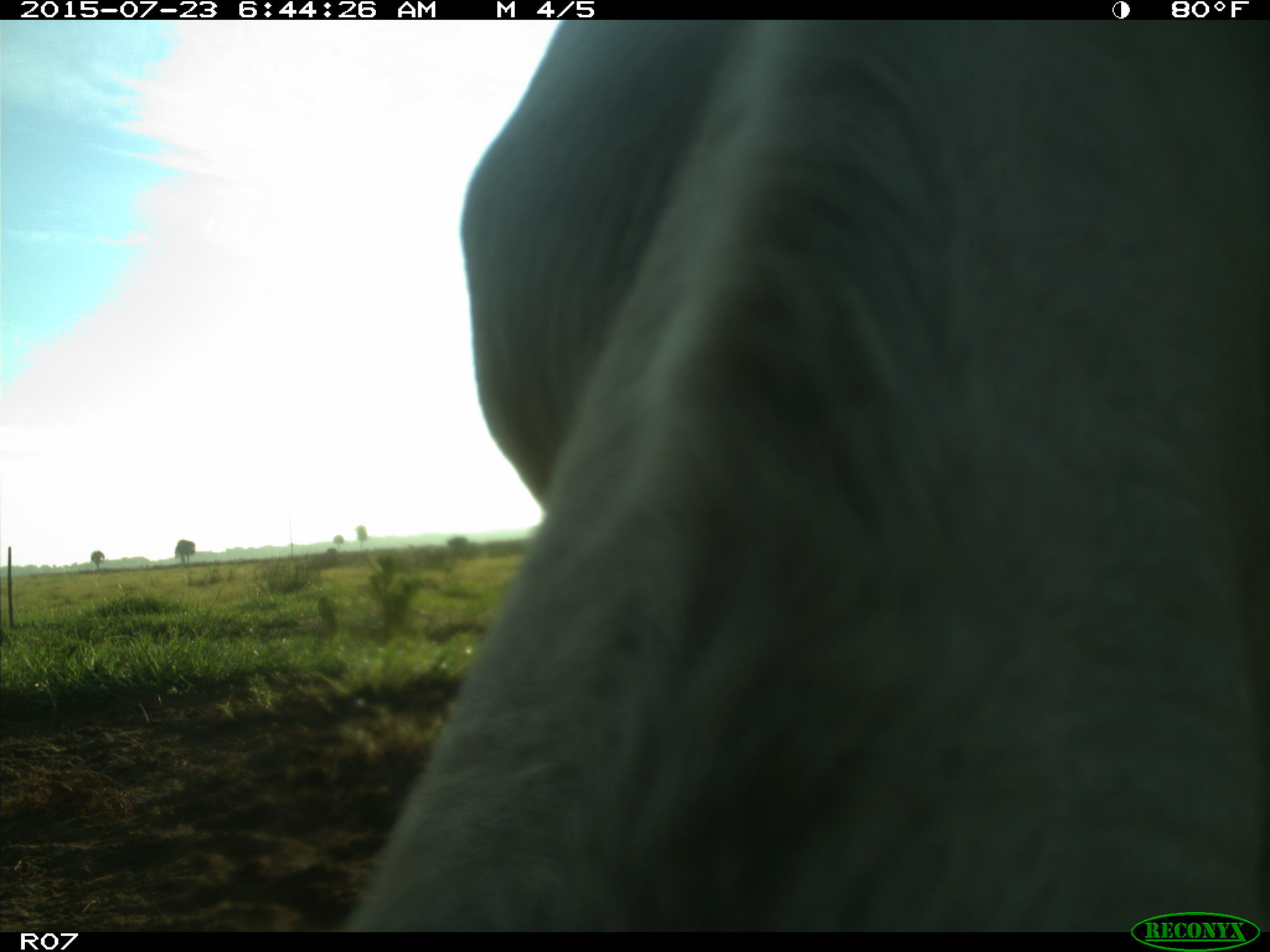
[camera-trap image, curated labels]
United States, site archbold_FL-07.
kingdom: Animalia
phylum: Chordata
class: Mammalia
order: Artiodactyla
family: Bovidae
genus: Bos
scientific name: Bos taurus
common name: domestic cow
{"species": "Bos taurus (domestic cow)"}